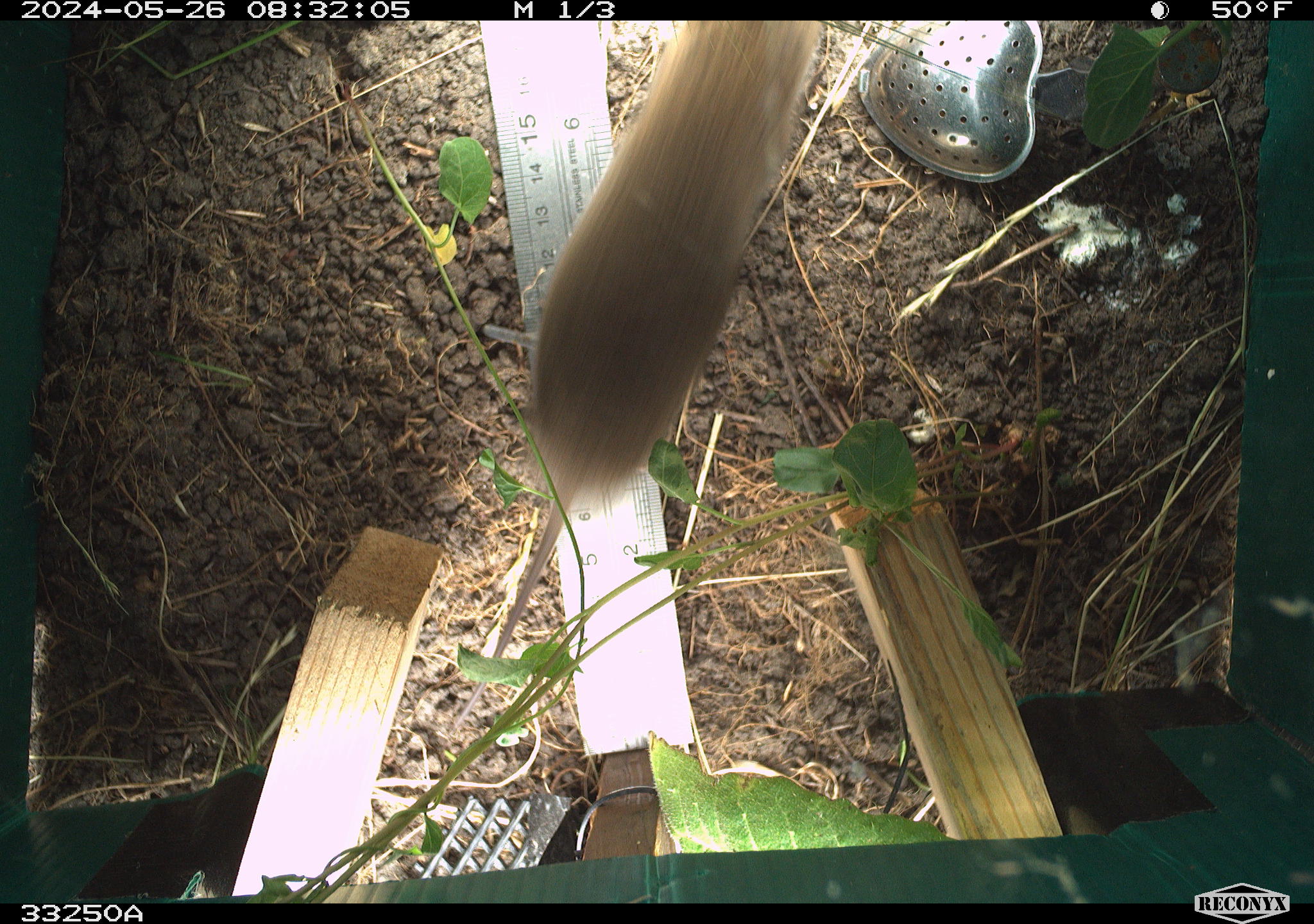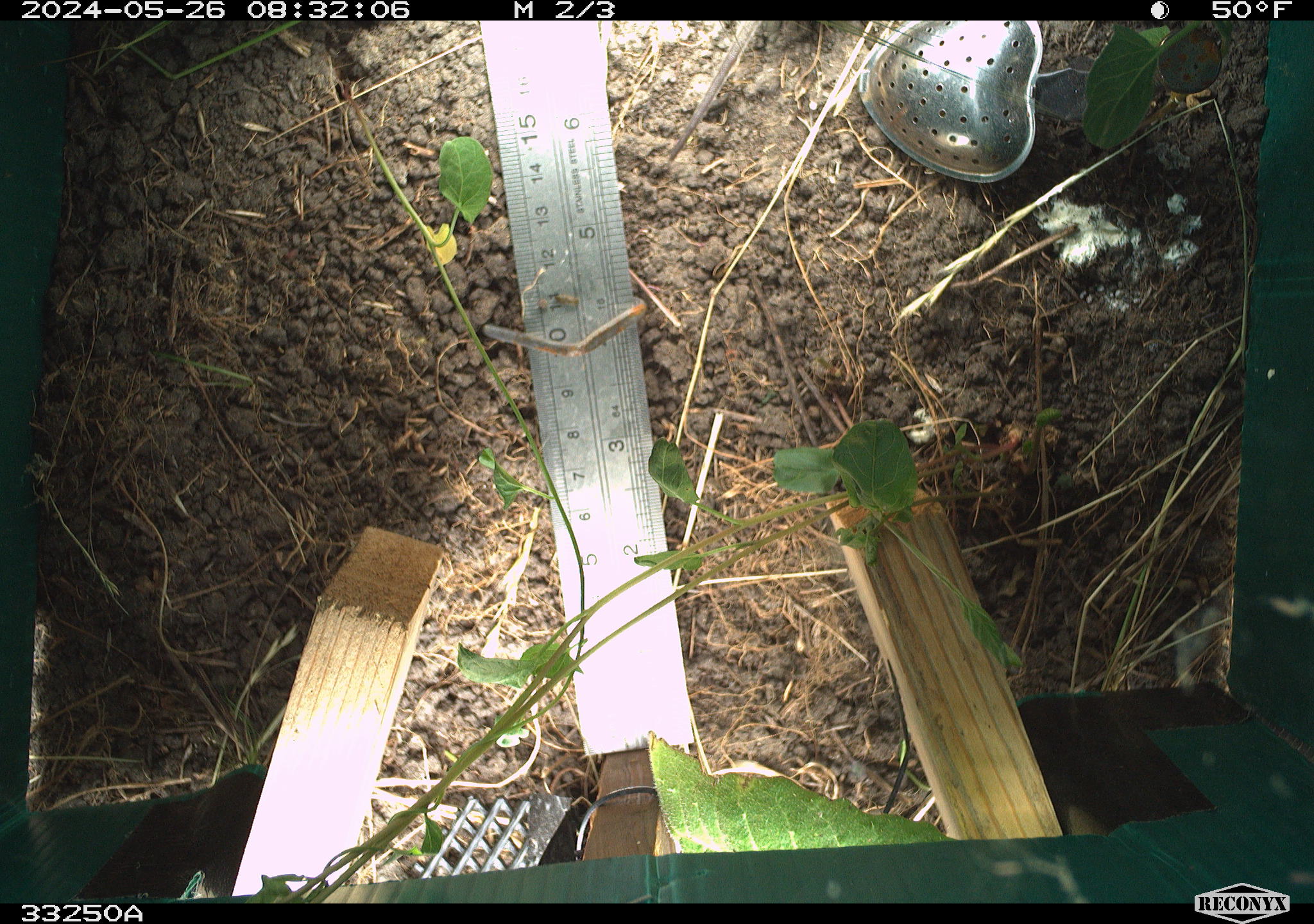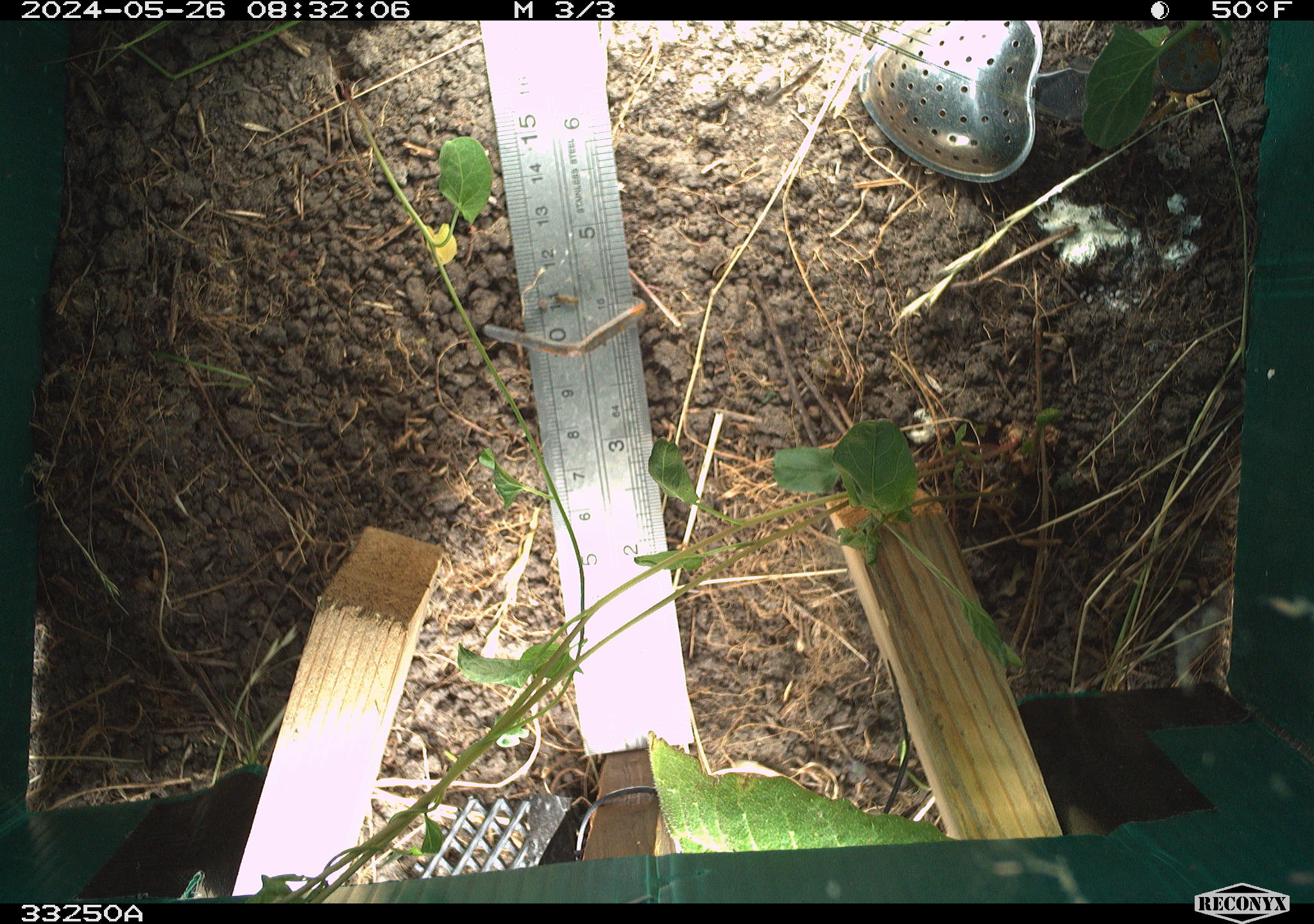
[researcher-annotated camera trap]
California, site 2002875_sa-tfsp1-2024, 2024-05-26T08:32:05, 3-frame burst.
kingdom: Animalia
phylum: Chordata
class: Mammalia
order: Rodentia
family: Cricetidae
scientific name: Arvicolinae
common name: voles, lemmings, and muskrats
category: arvicolinae subfamily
Arvicolinae subfamily (voles, lemmings, and muskrats) (Arvicolinae).